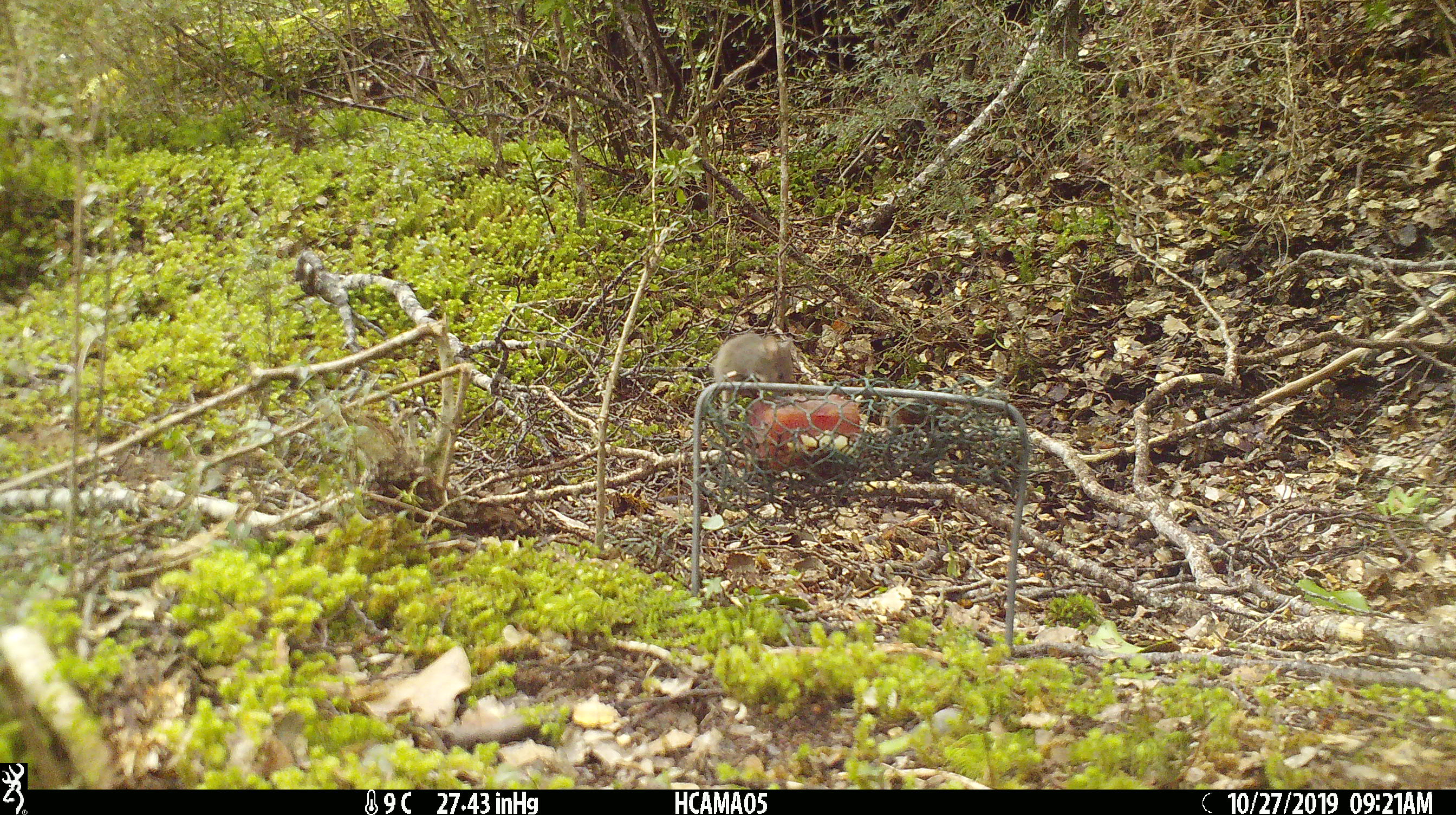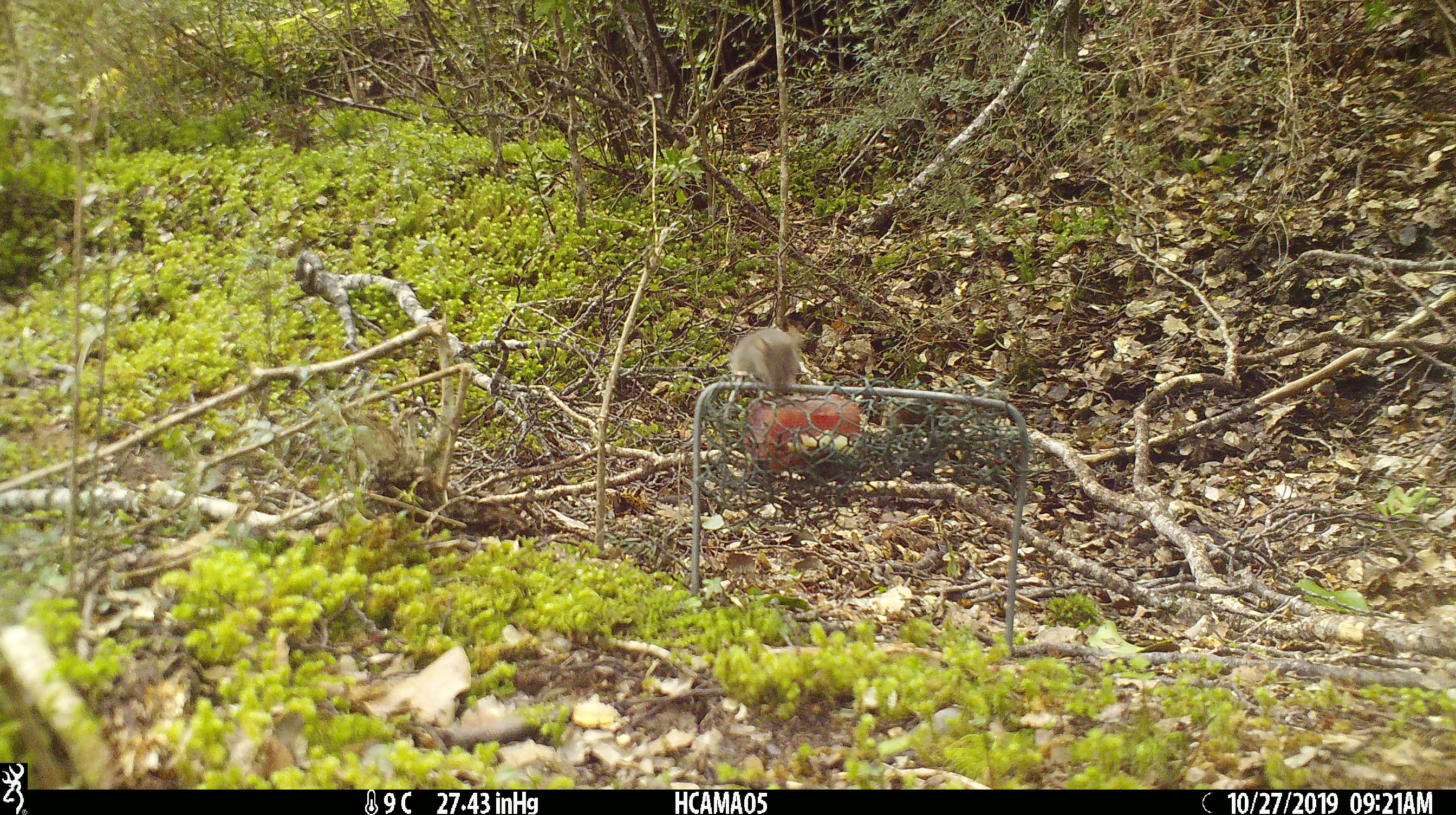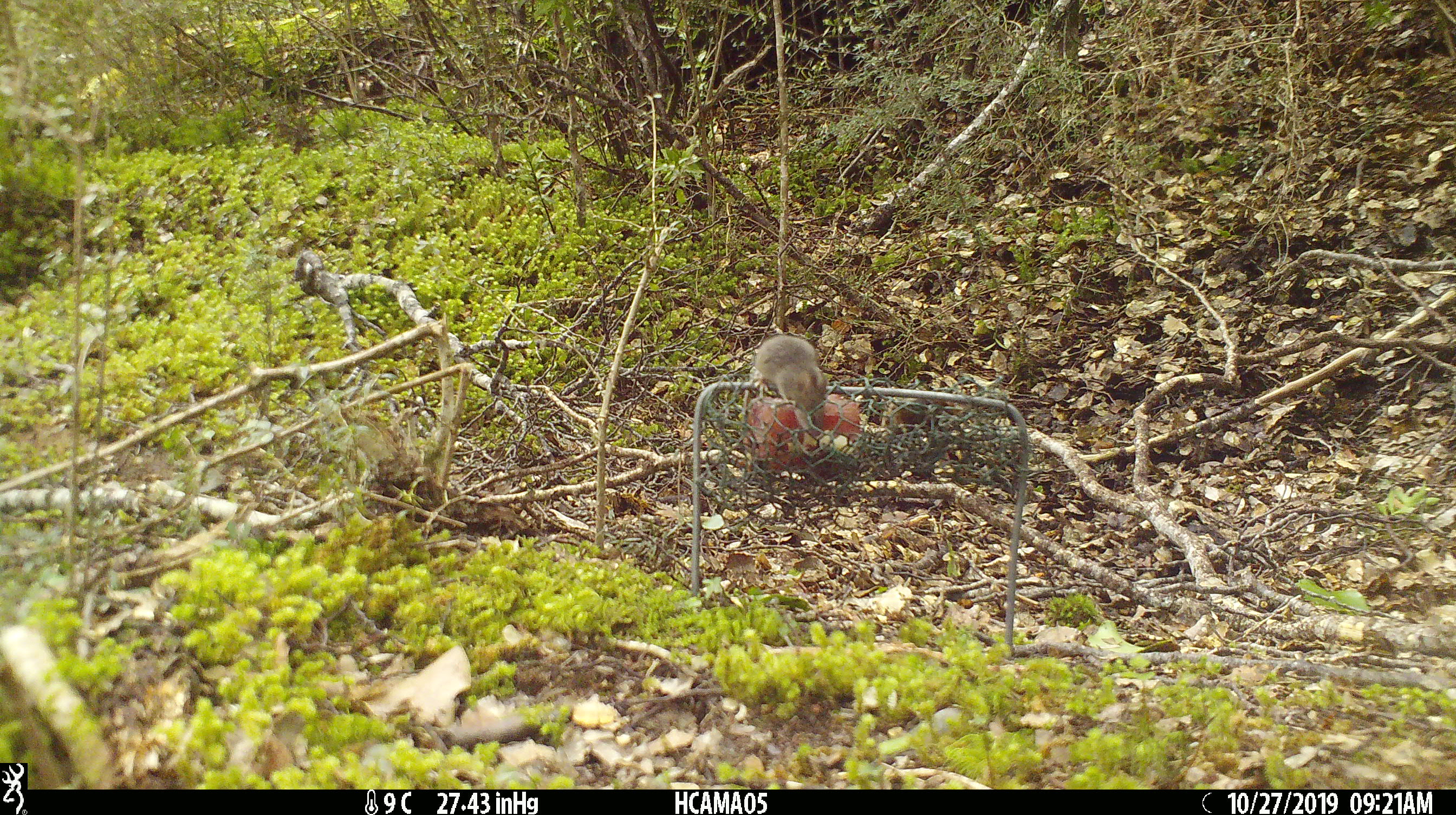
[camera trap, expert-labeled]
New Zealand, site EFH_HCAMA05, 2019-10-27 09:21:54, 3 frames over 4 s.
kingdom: Animalia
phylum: Chordata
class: Mammalia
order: Rodentia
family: Muridae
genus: Mus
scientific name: Mus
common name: mouse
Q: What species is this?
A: Mouse (Mus).